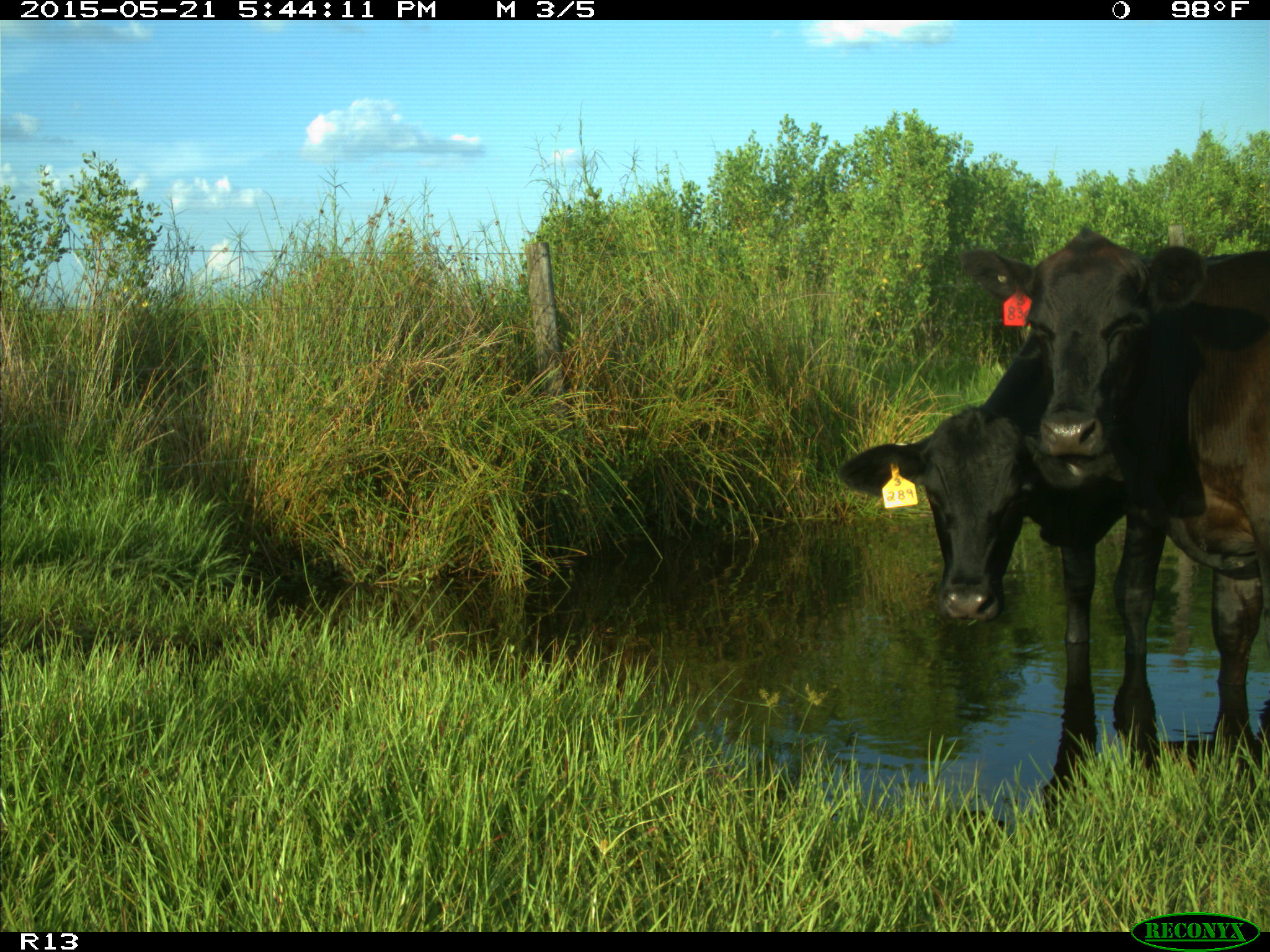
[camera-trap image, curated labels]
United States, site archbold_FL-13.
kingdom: Animalia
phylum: Chordata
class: Mammalia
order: Artiodactyla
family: Bovidae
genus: Bos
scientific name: Bos taurus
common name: domestic cow